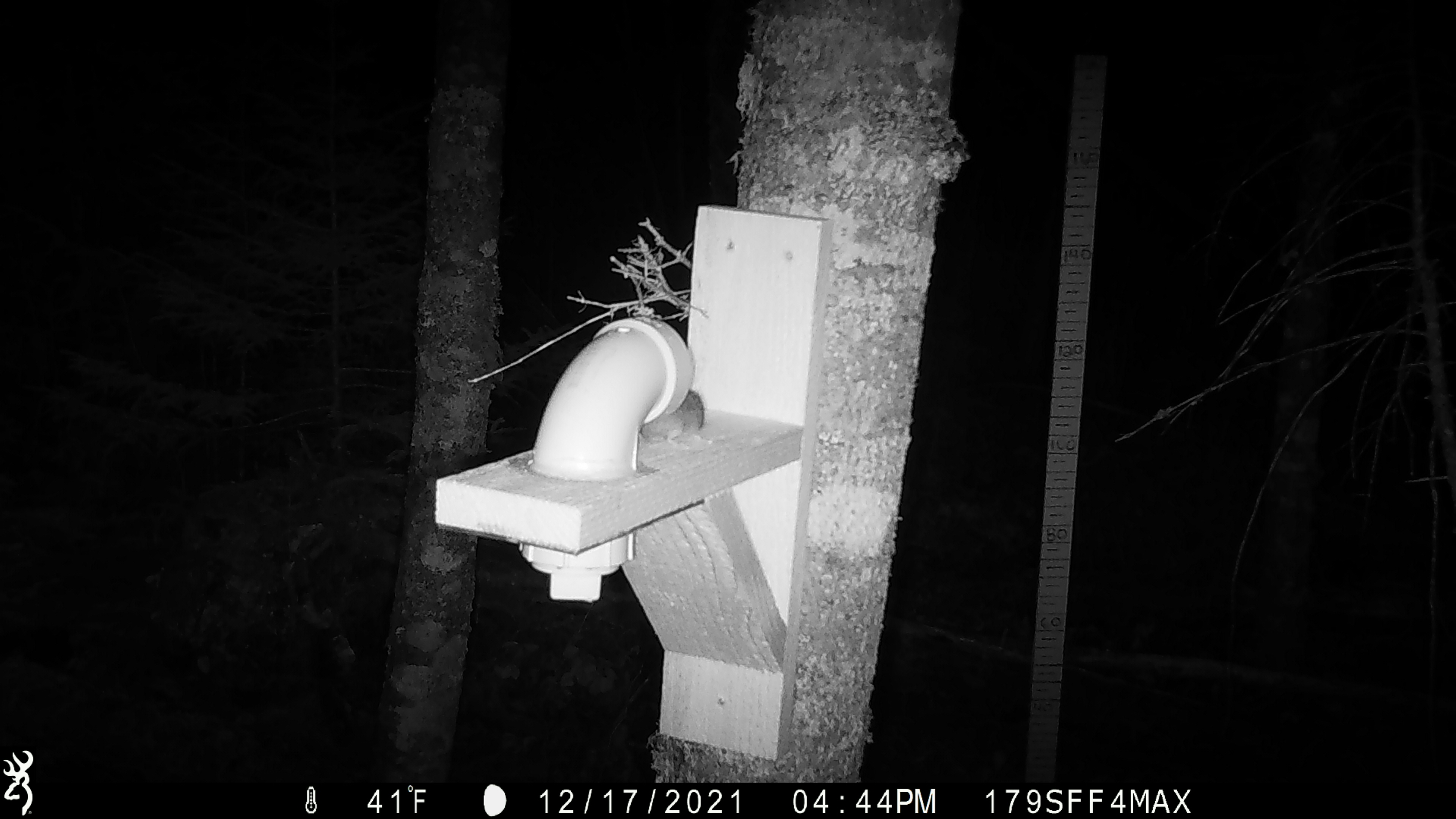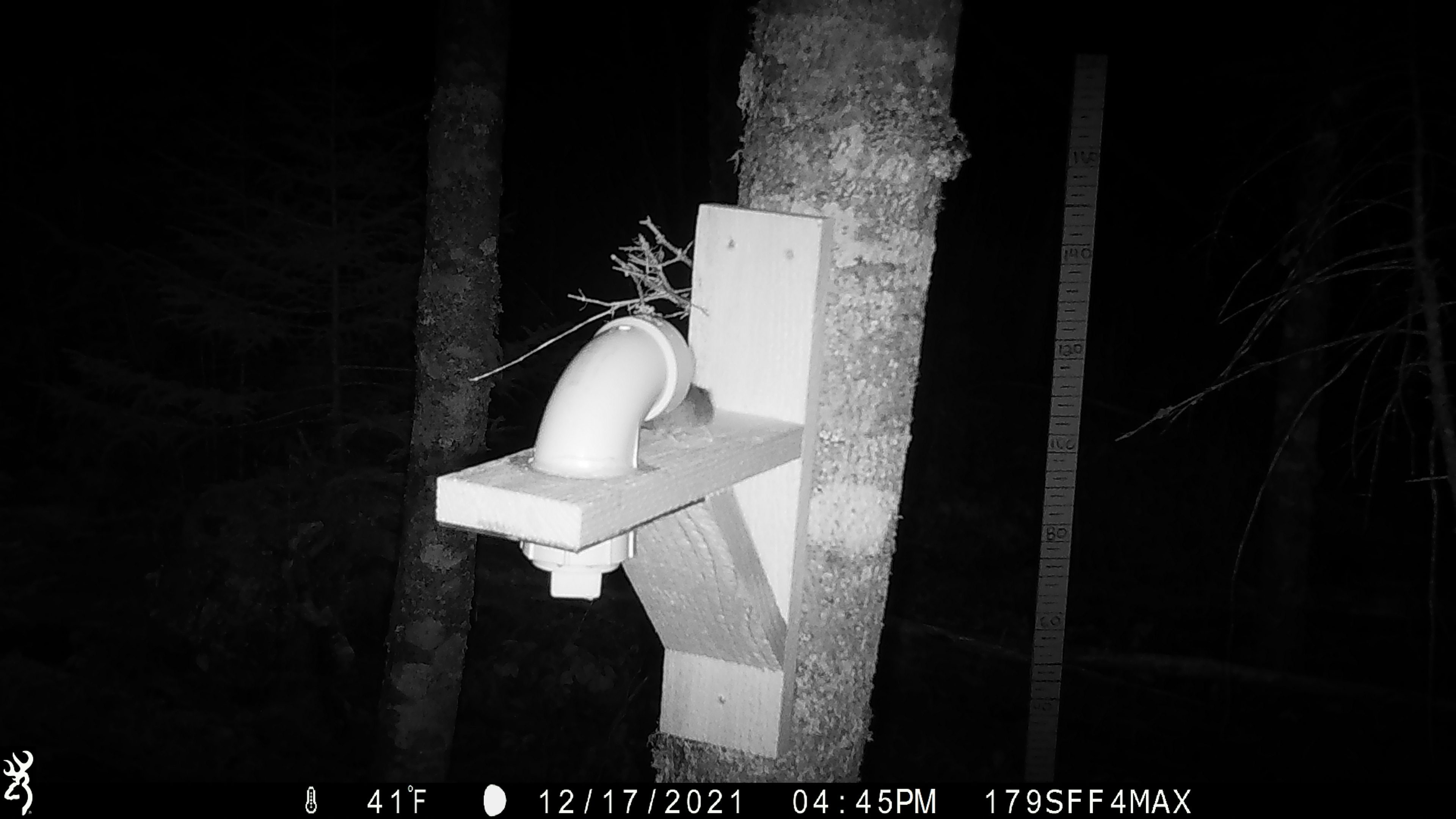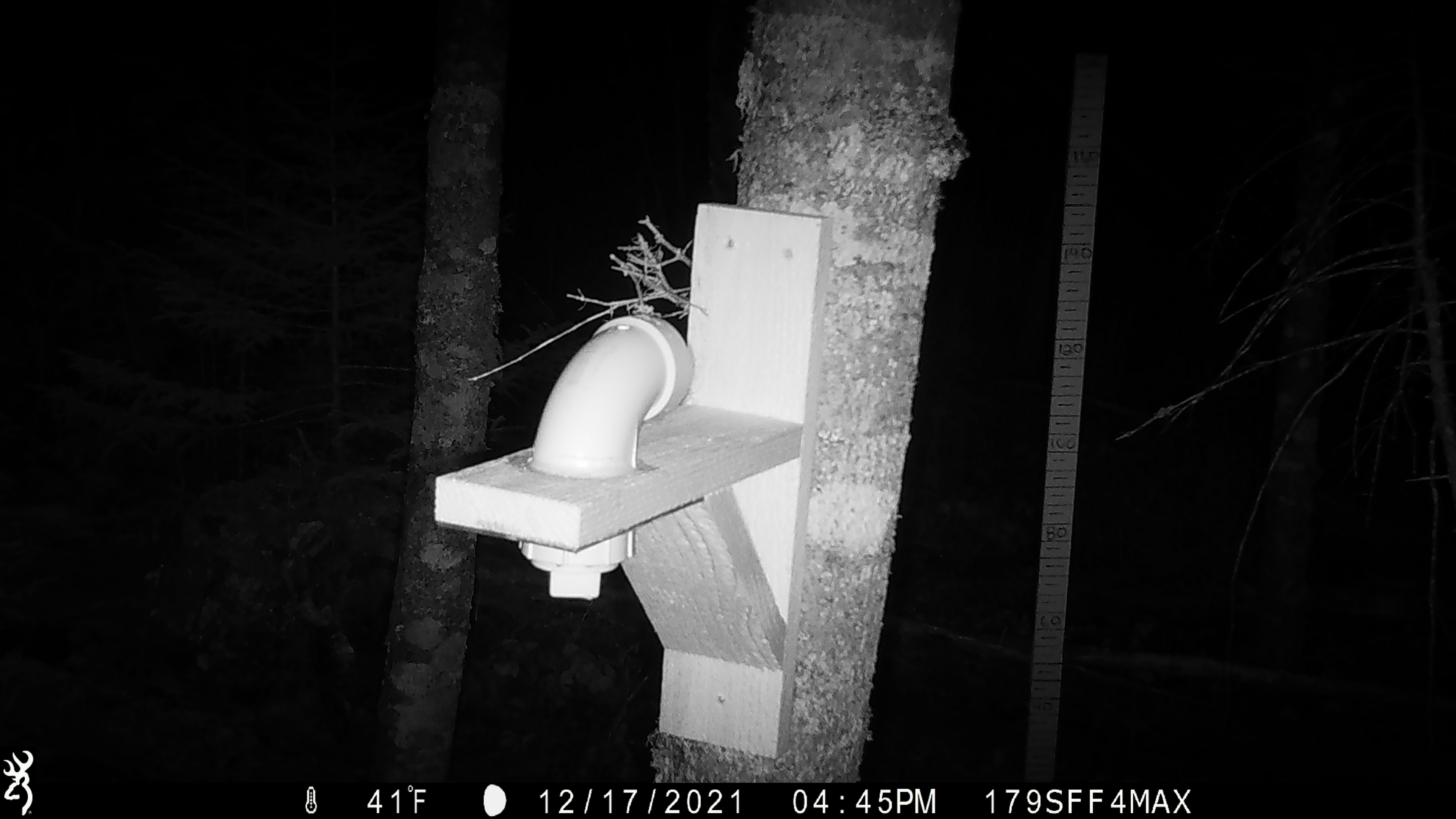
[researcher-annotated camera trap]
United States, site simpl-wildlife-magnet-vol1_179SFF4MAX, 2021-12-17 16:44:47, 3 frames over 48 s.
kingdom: Animalia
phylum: Chordata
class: Mammalia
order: Rodentia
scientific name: Rodentia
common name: mouse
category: mouse sp.